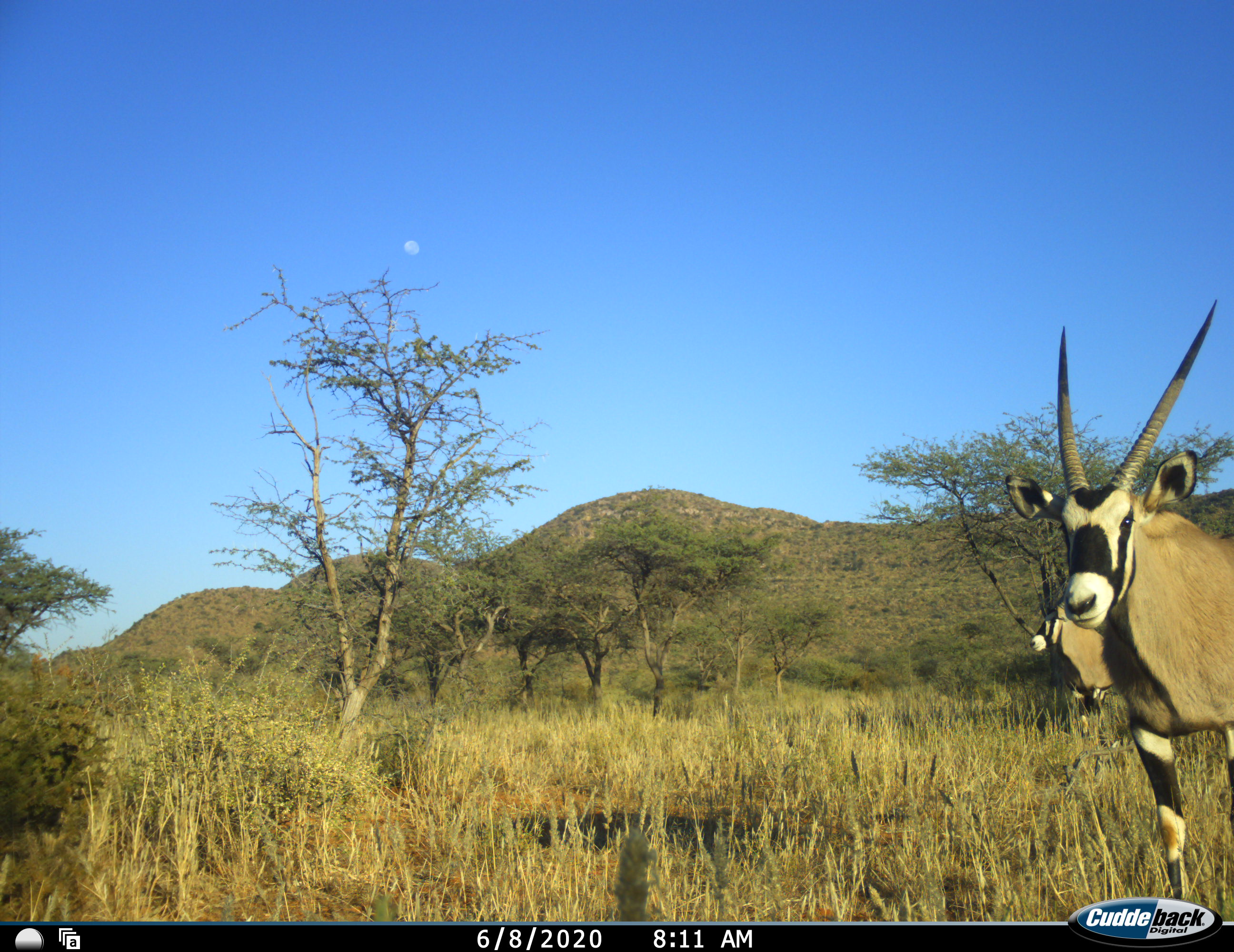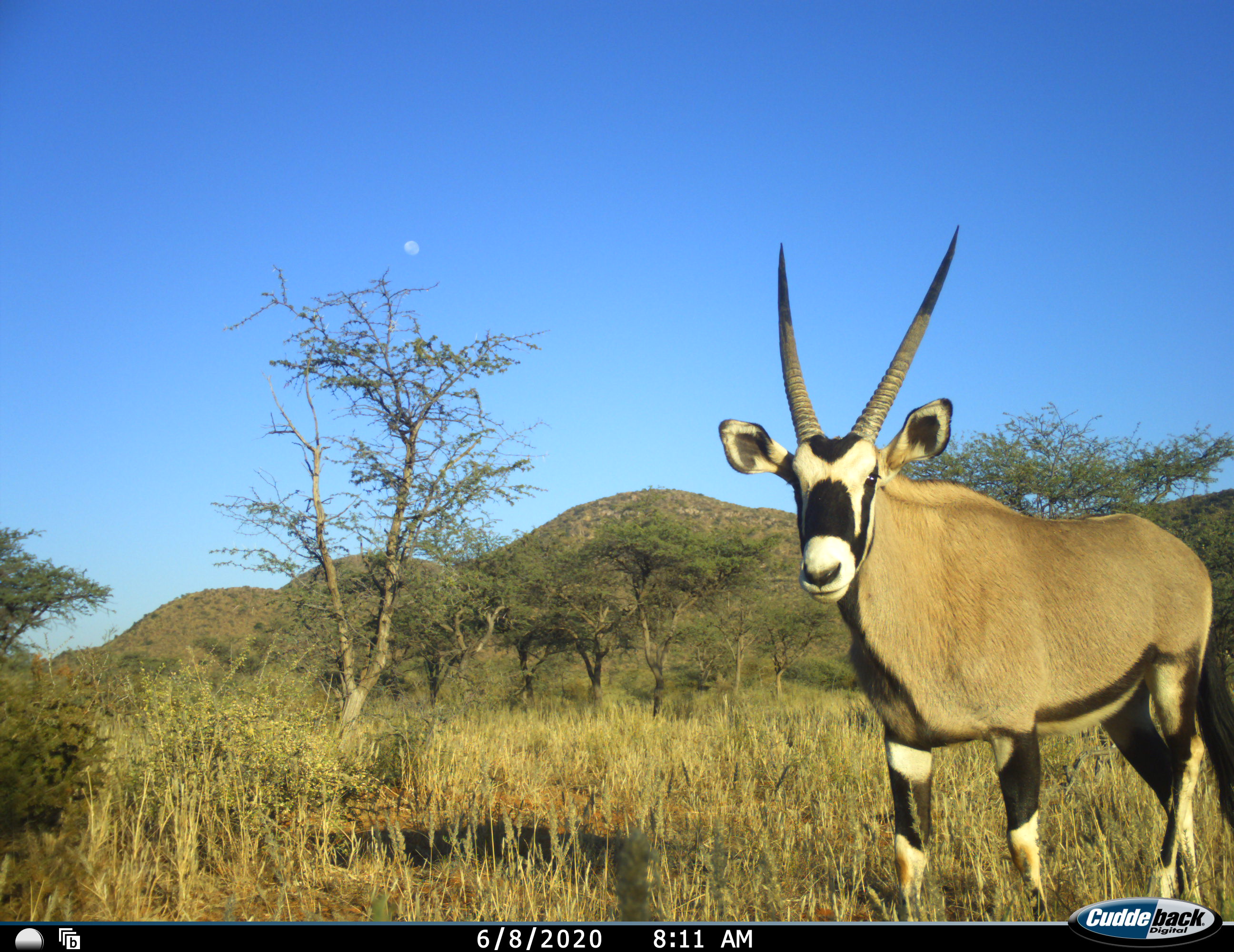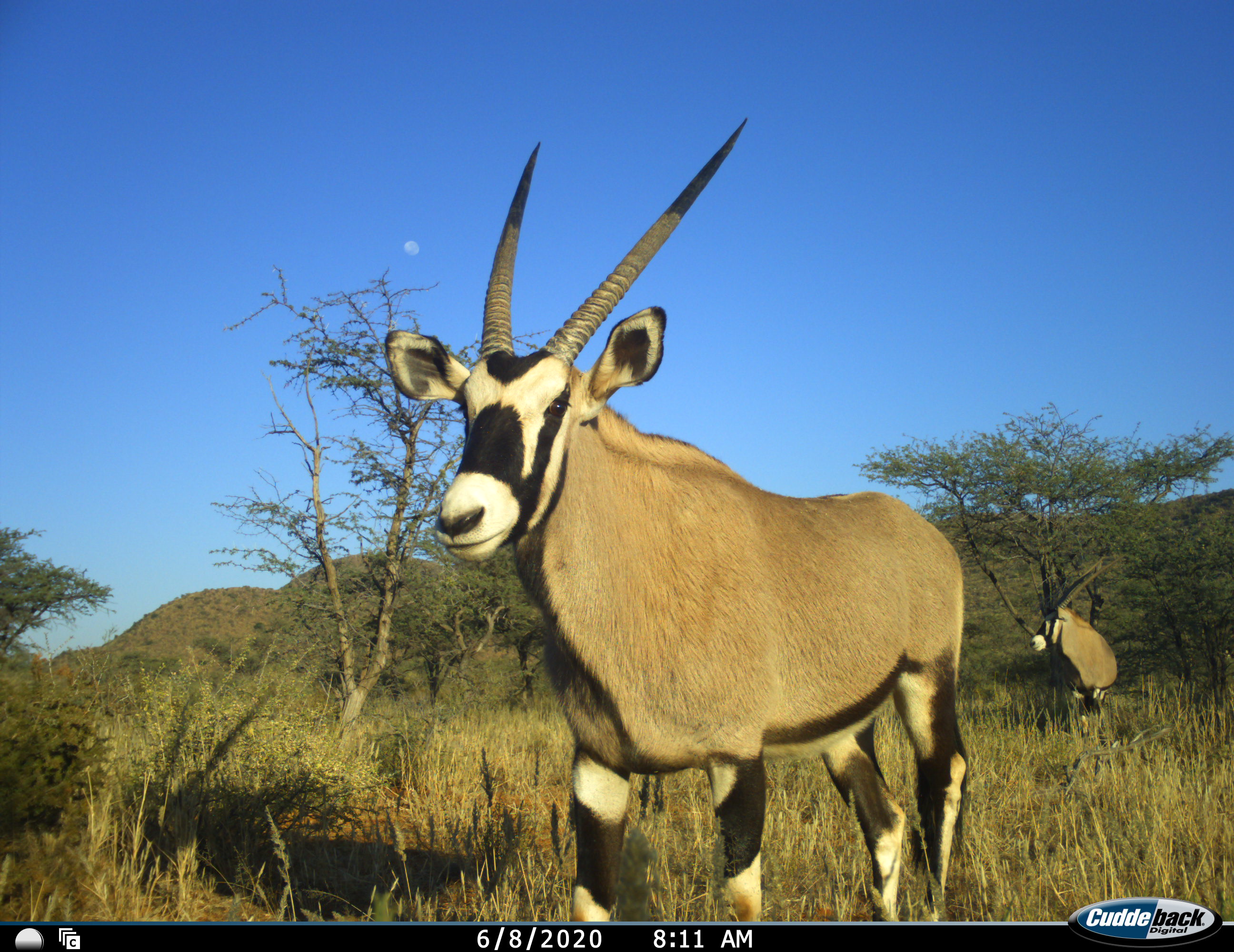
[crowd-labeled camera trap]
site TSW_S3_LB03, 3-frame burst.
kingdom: Animalia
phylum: Chordata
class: Mammalia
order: Artiodactyla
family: Bovidae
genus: Oryx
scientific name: Oryx gazella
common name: gemsbok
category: oryx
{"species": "oryx (gemsbok) (Oryx gazella)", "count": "2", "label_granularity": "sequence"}